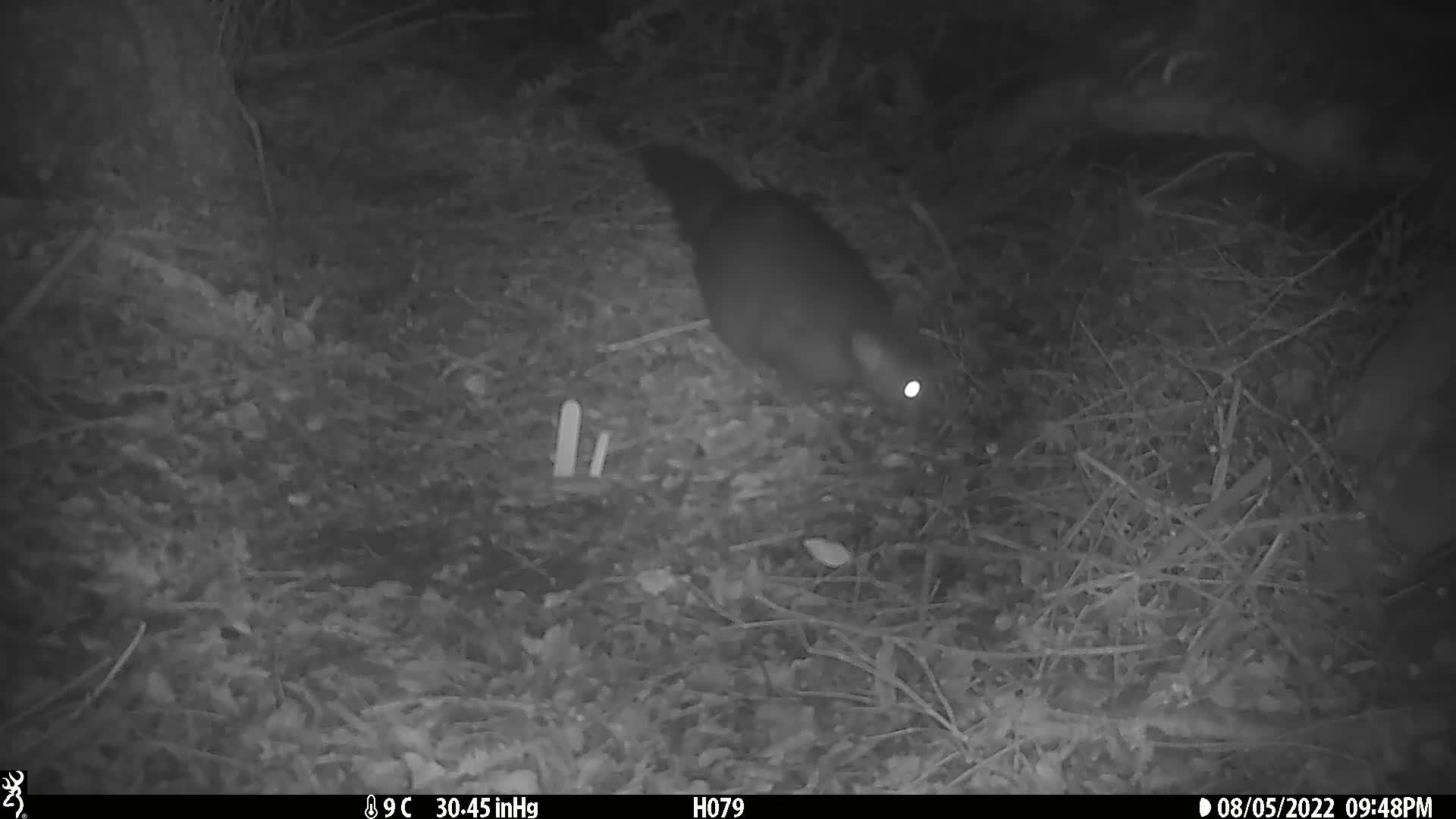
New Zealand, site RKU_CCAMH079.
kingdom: Animalia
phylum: Chordata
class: Mammalia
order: Diprotodontia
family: Phalangeridae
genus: Trichosurus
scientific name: Trichosurus vulpecula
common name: common brushtail possum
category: possum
Possum (common brushtail possum) (Trichosurus vulpecula).